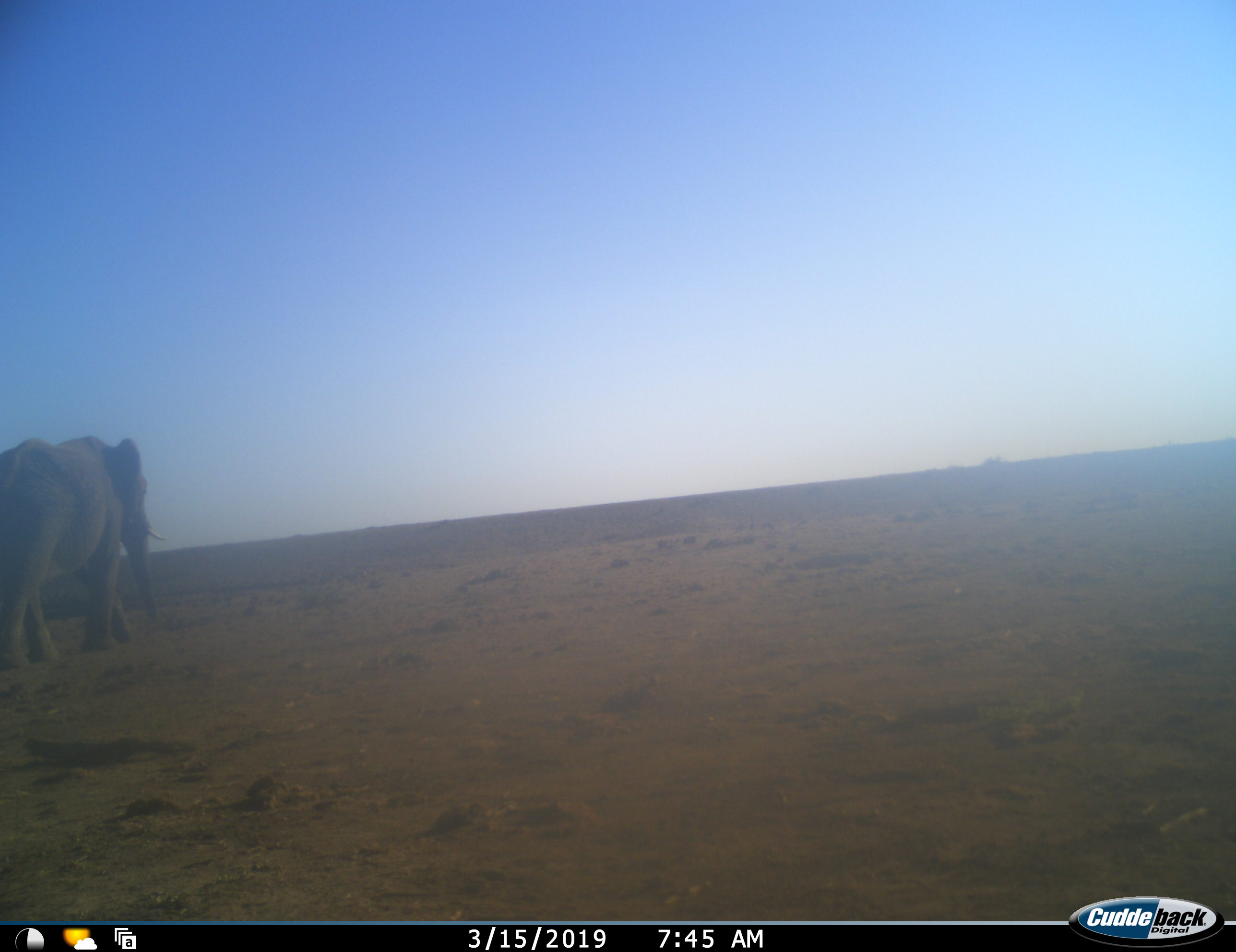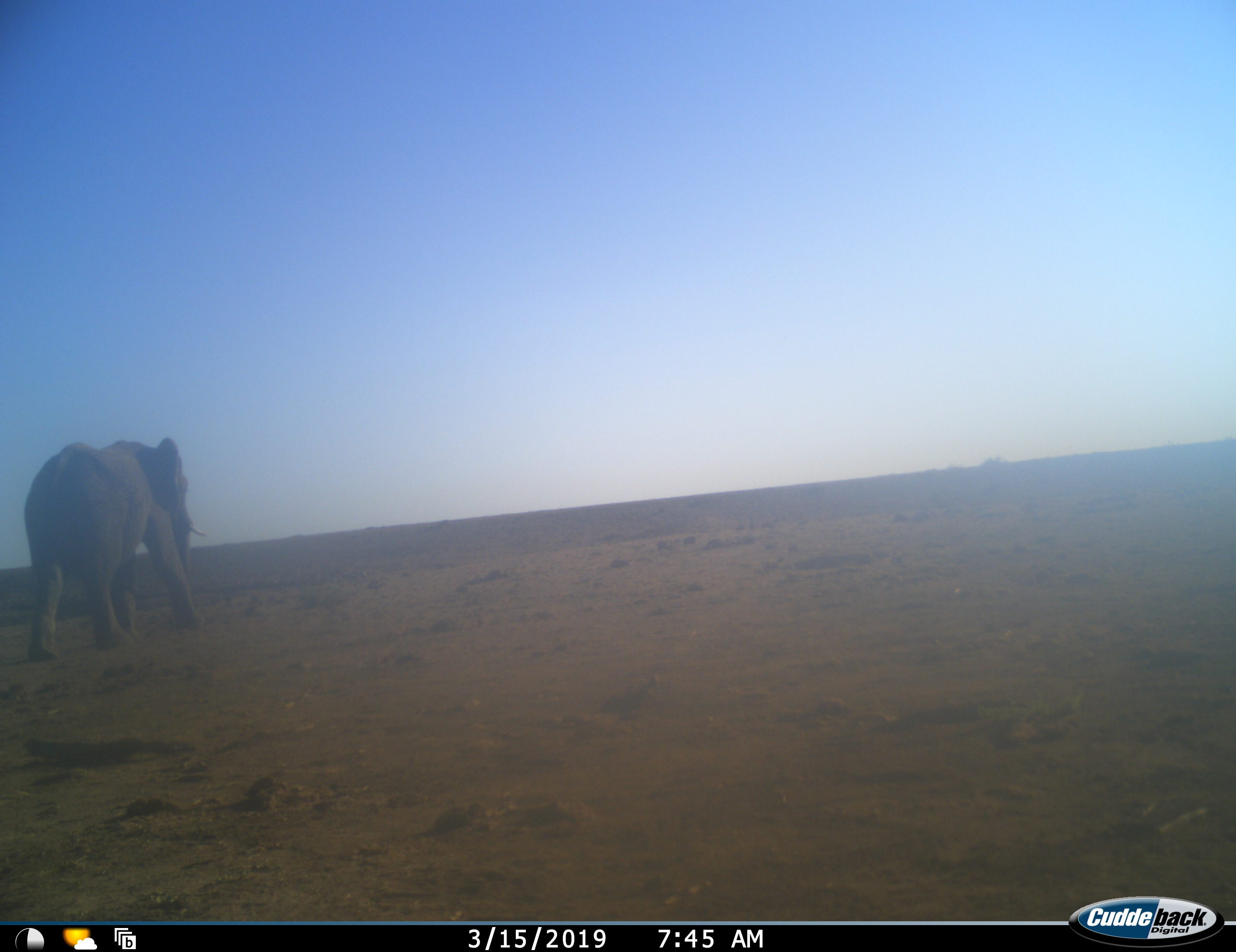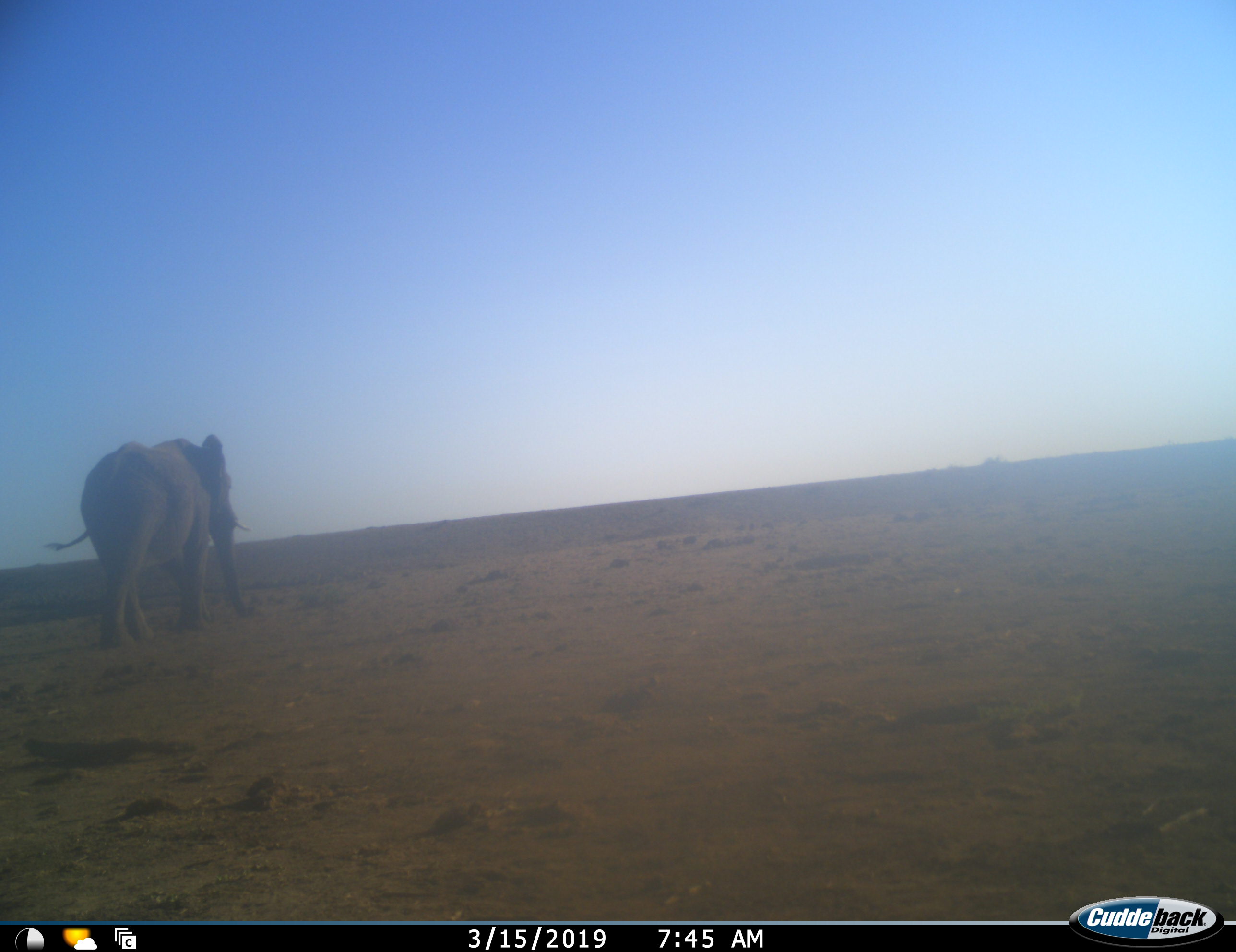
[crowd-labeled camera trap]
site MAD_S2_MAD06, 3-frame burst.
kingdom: Animalia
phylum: Chordata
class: Mammalia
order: Proboscidea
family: Elephantidae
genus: Loxodonta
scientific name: Loxodonta africana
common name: african bush elephant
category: elephant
Elephant (african bush elephant) (Loxodonta africana), count 1. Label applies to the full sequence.